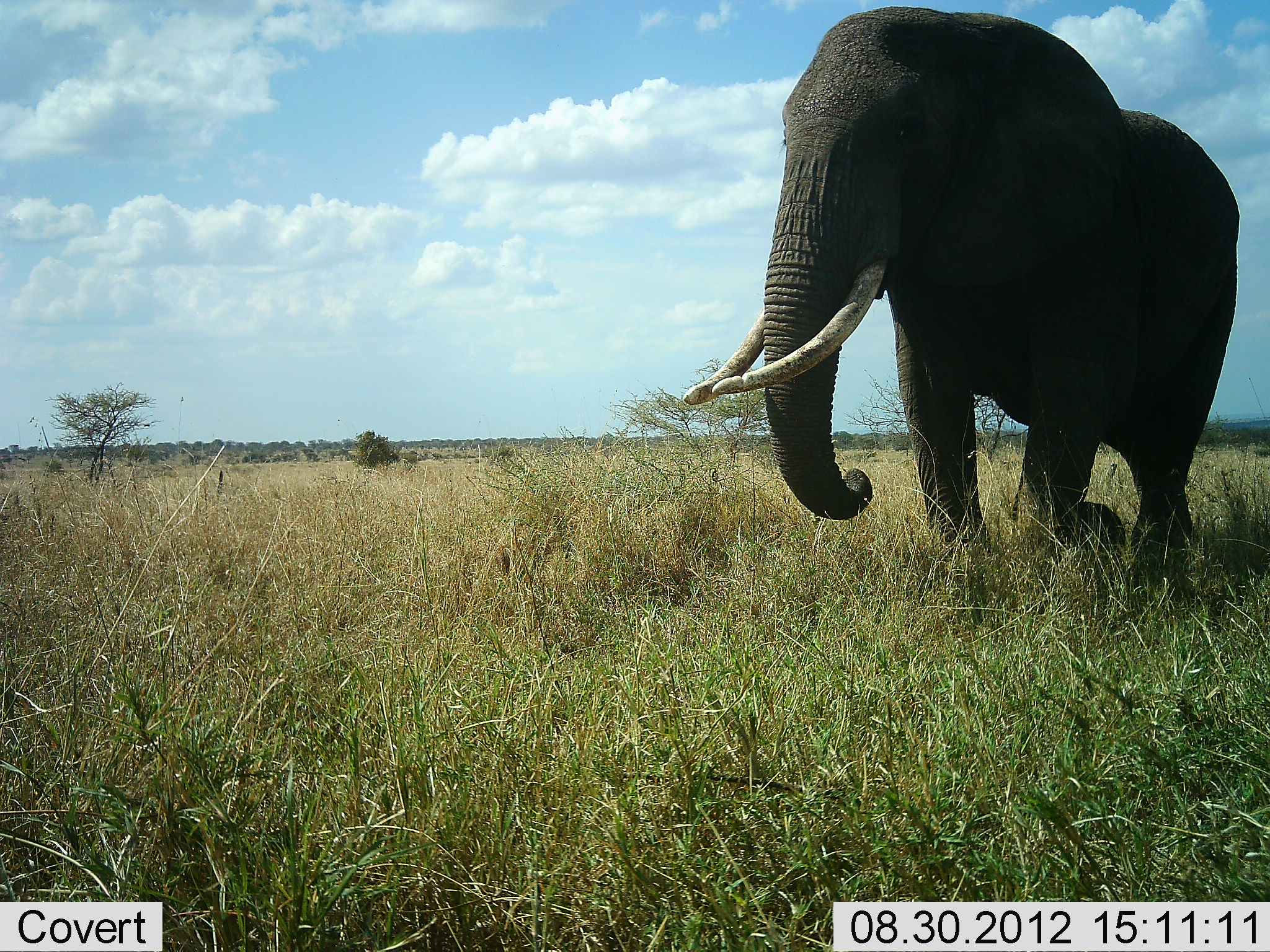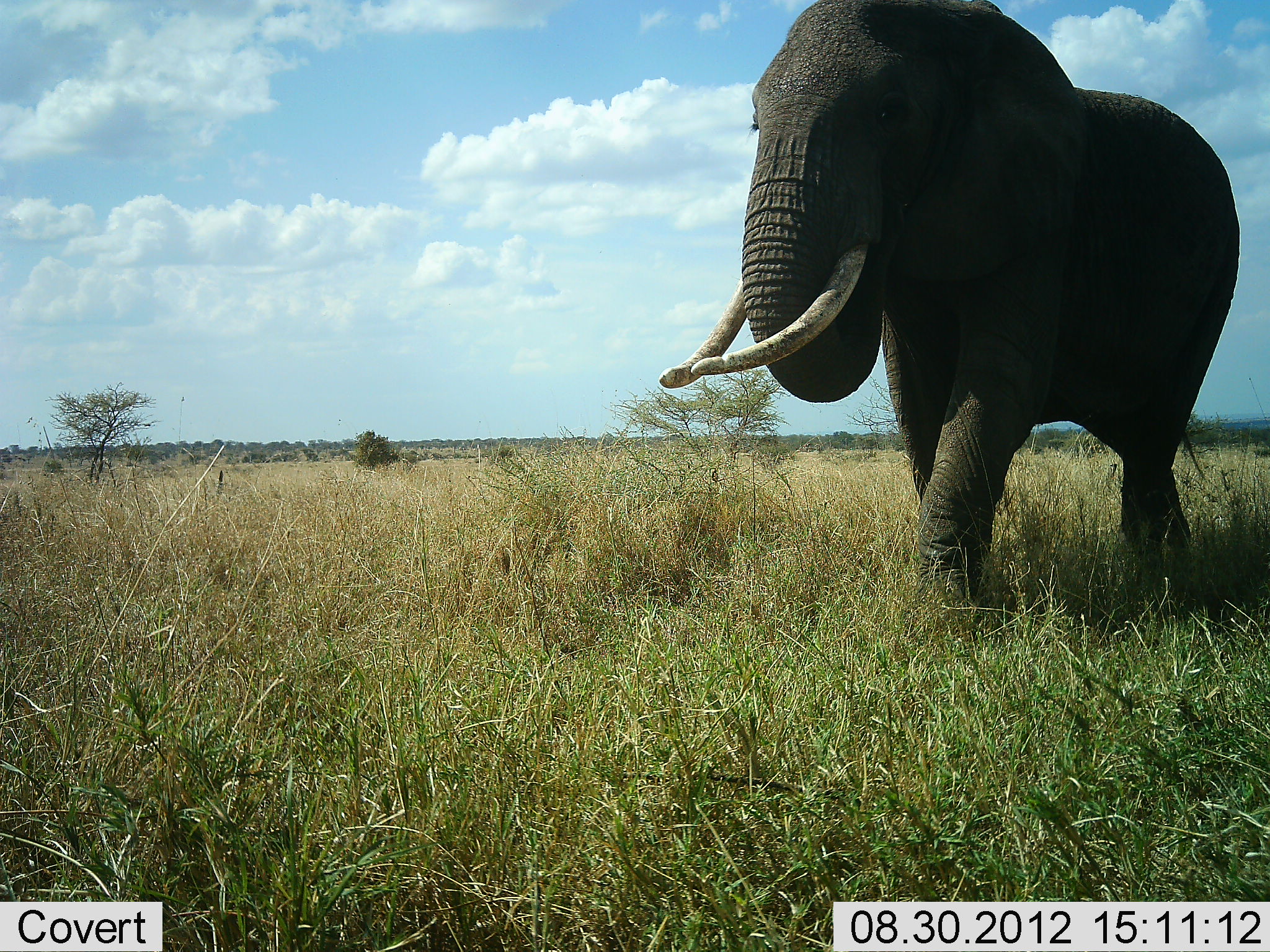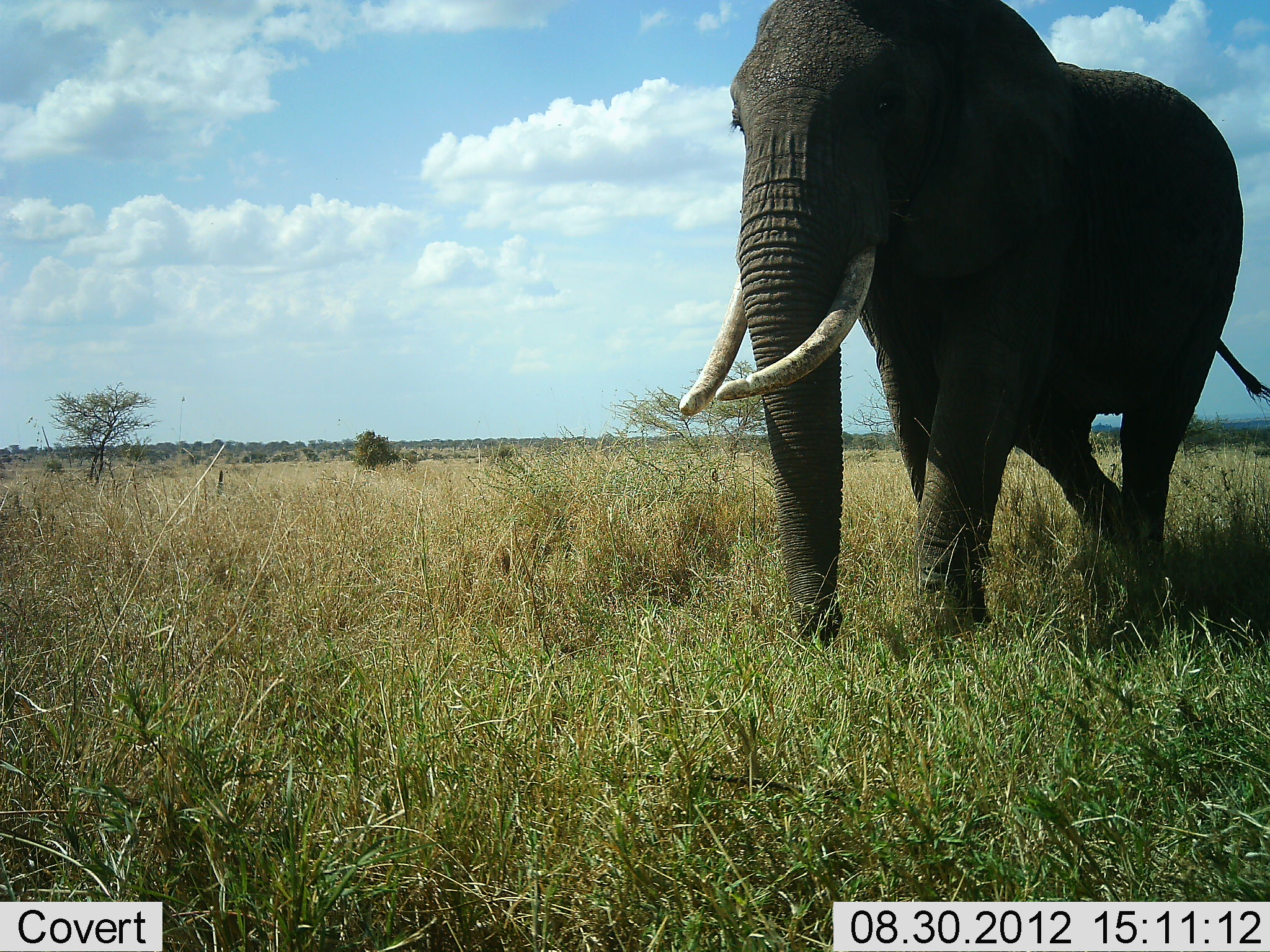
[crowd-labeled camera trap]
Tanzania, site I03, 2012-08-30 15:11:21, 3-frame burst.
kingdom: Animalia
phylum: Chordata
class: Mammalia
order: Proboscidea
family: Elephantidae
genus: Loxodonta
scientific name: Loxodonta africana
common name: african bush elephant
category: elephant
Elephant (african bush elephant) (Loxodonta africana), count 1. Behavior (volunteer vote fractions): standing 0%, resting 0%, moving 100%, interacting 0%. Young present (vote fraction): 0%. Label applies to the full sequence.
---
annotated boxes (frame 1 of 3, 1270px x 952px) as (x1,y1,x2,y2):
animal: (685,6,1241,556)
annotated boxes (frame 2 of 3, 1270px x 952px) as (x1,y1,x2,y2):
animal: (659,0,1241,612)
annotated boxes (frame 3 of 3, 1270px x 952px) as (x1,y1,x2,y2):
animal: (675,0,1270,658)